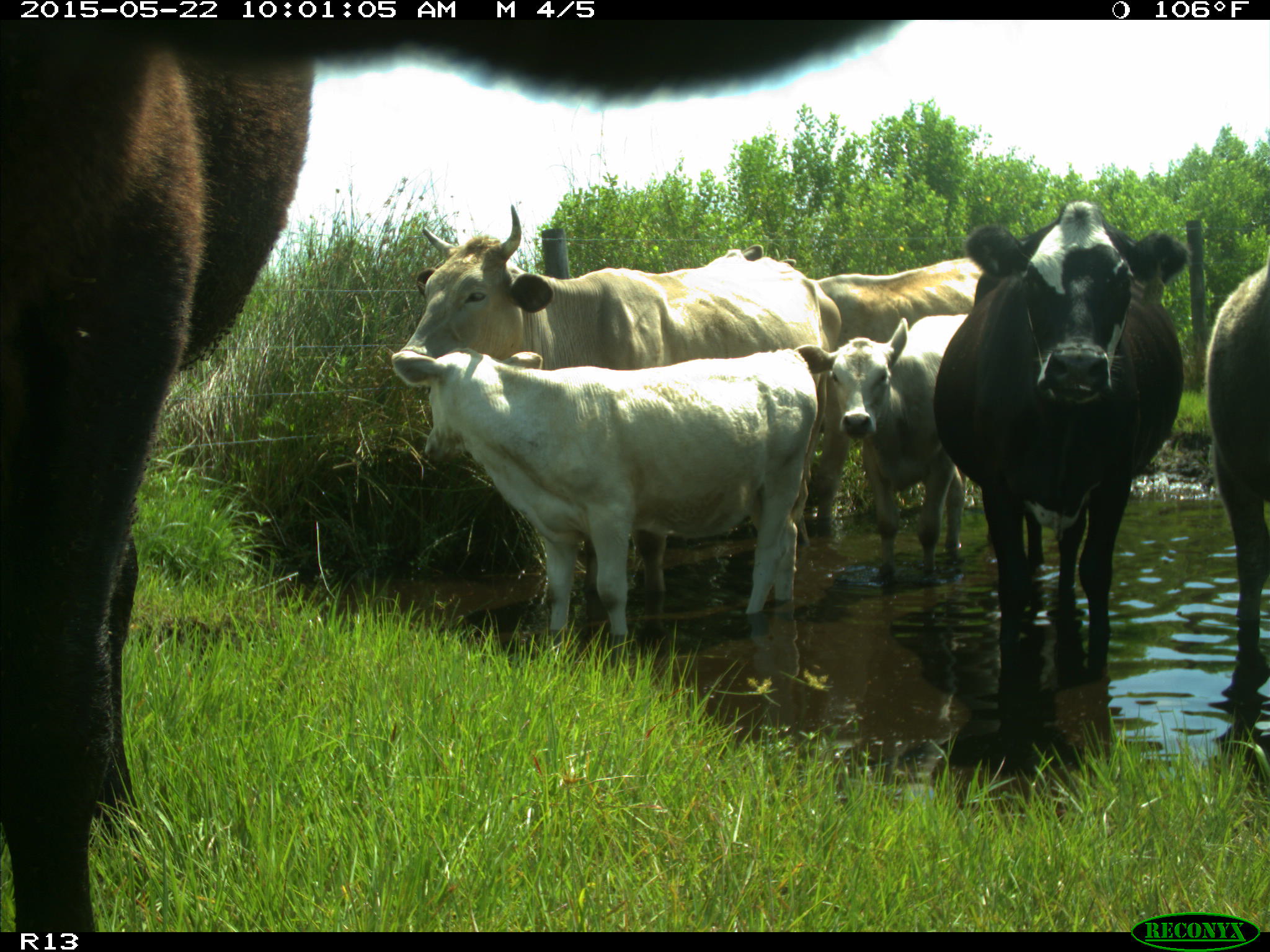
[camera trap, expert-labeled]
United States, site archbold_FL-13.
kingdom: Animalia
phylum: Chordata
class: Mammalia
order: Artiodactyla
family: Bovidae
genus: Bos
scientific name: Bos taurus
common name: domestic cow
Bos taurus (domestic cow).